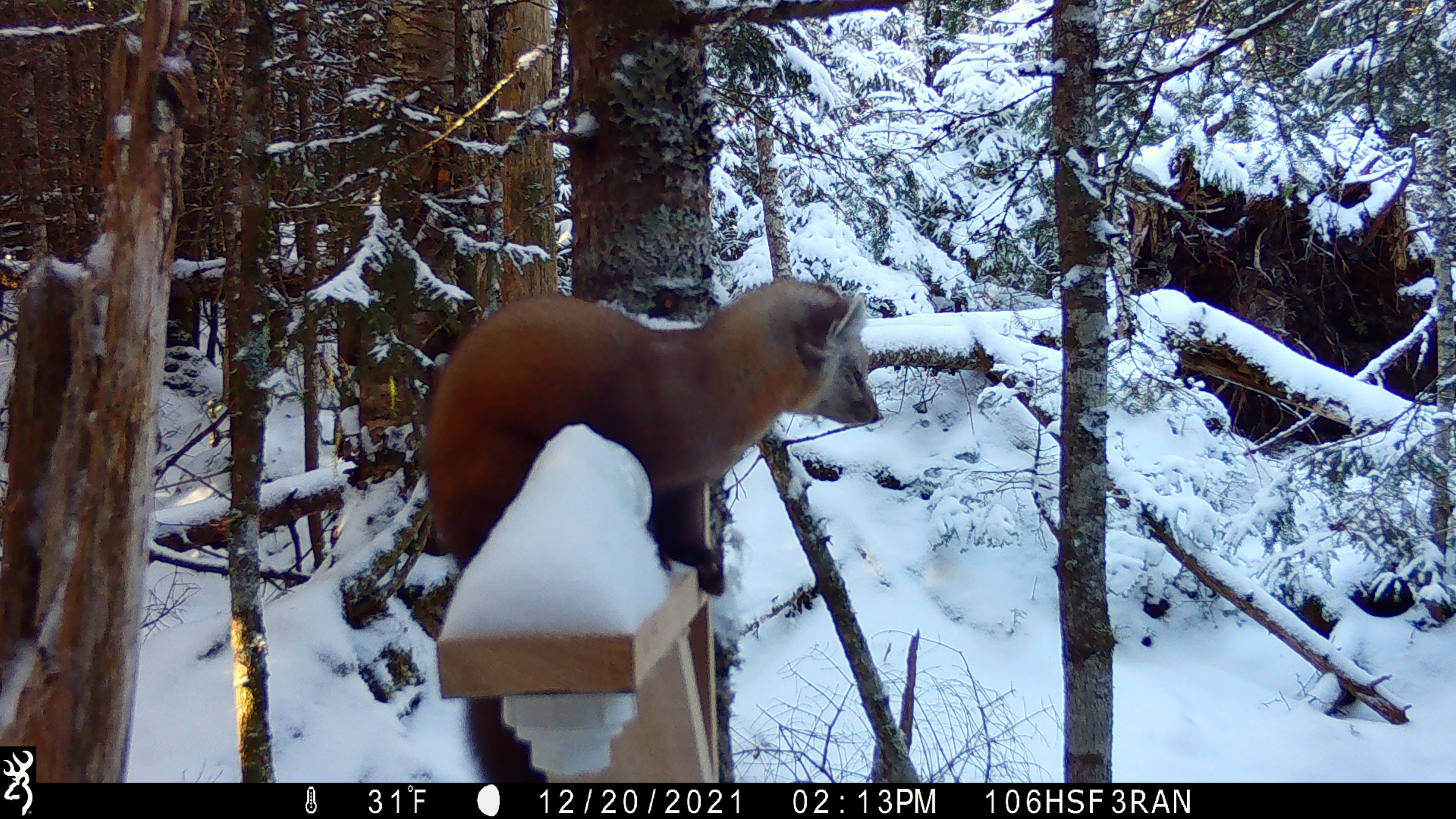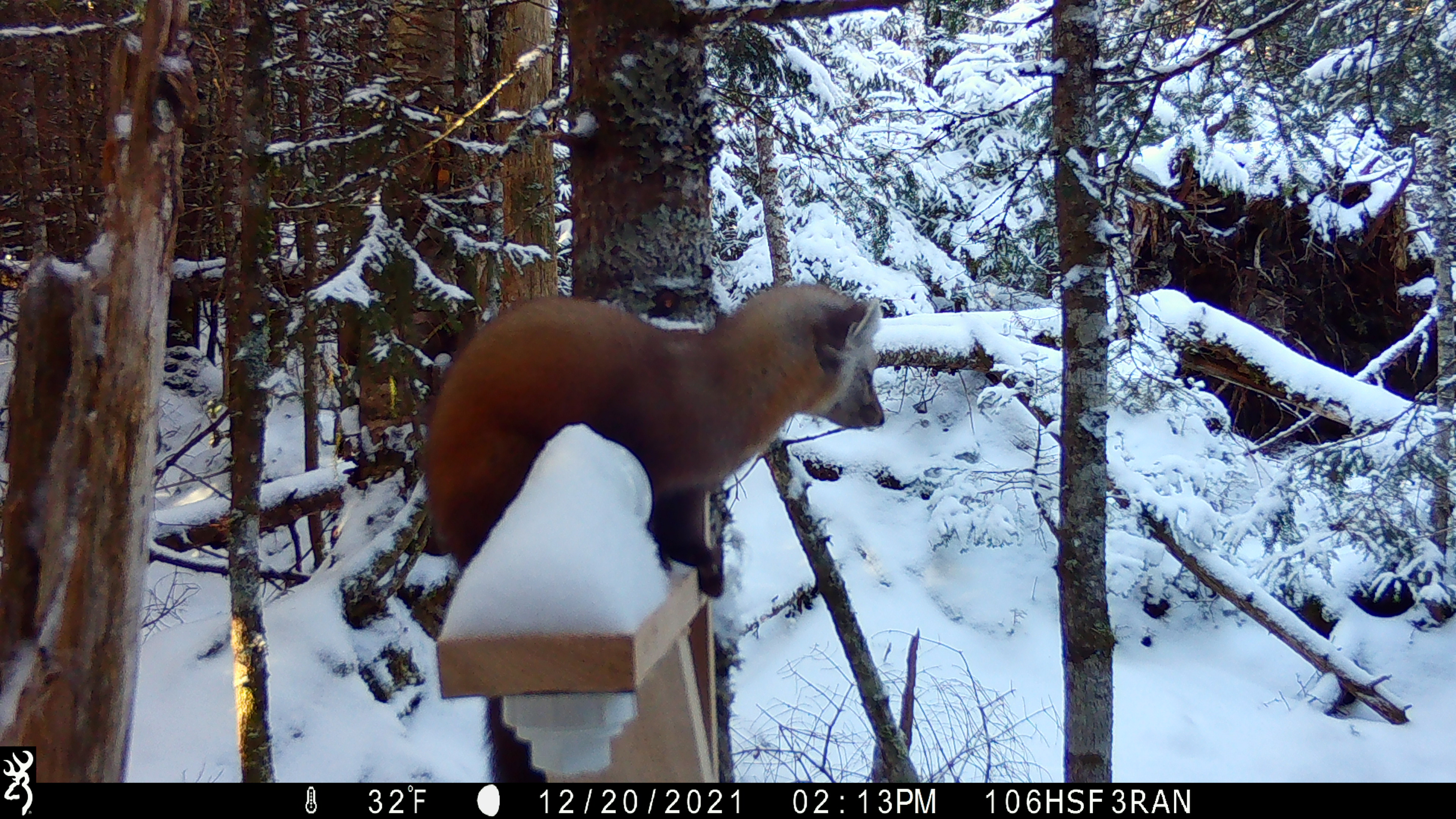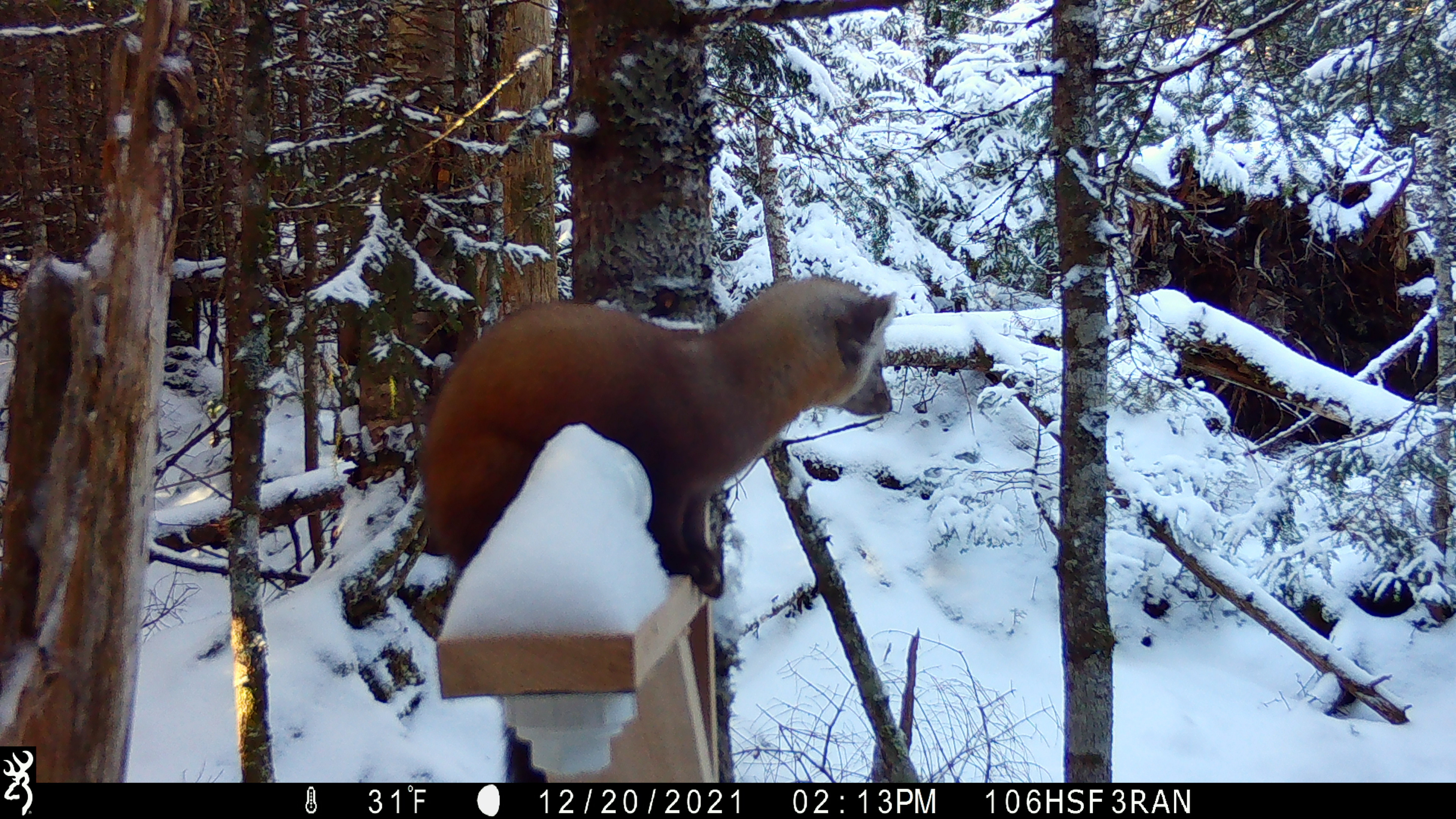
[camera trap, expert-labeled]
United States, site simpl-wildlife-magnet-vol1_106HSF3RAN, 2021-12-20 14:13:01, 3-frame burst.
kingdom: Animalia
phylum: Chordata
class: Mammalia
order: Carnivora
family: Mustelidae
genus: Martes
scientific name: Martes americana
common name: american marten